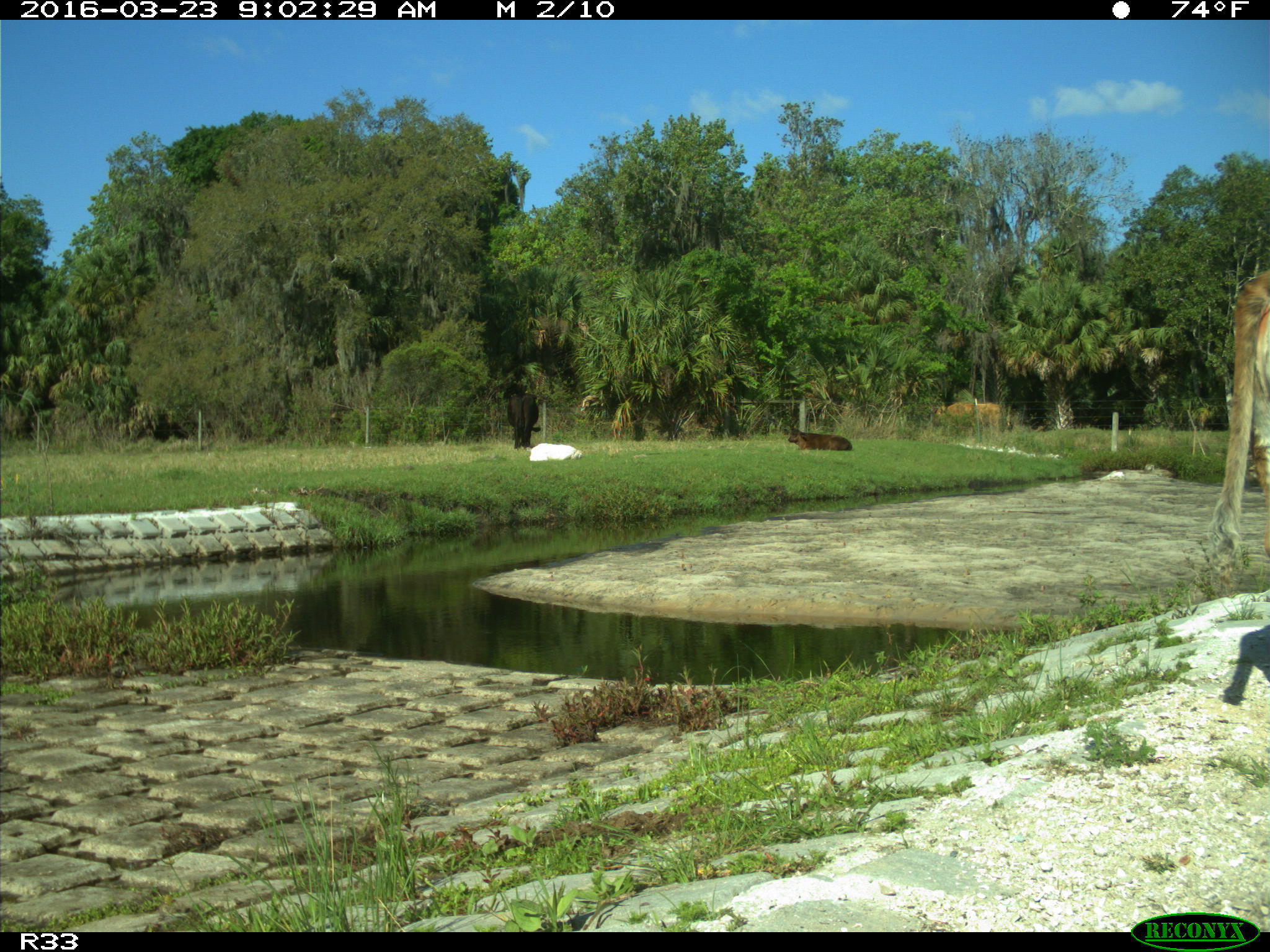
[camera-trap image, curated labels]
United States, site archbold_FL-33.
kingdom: Animalia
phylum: Chordata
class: Mammalia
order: Artiodactyla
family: Bovidae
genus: Bos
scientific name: Bos taurus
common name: domestic cow